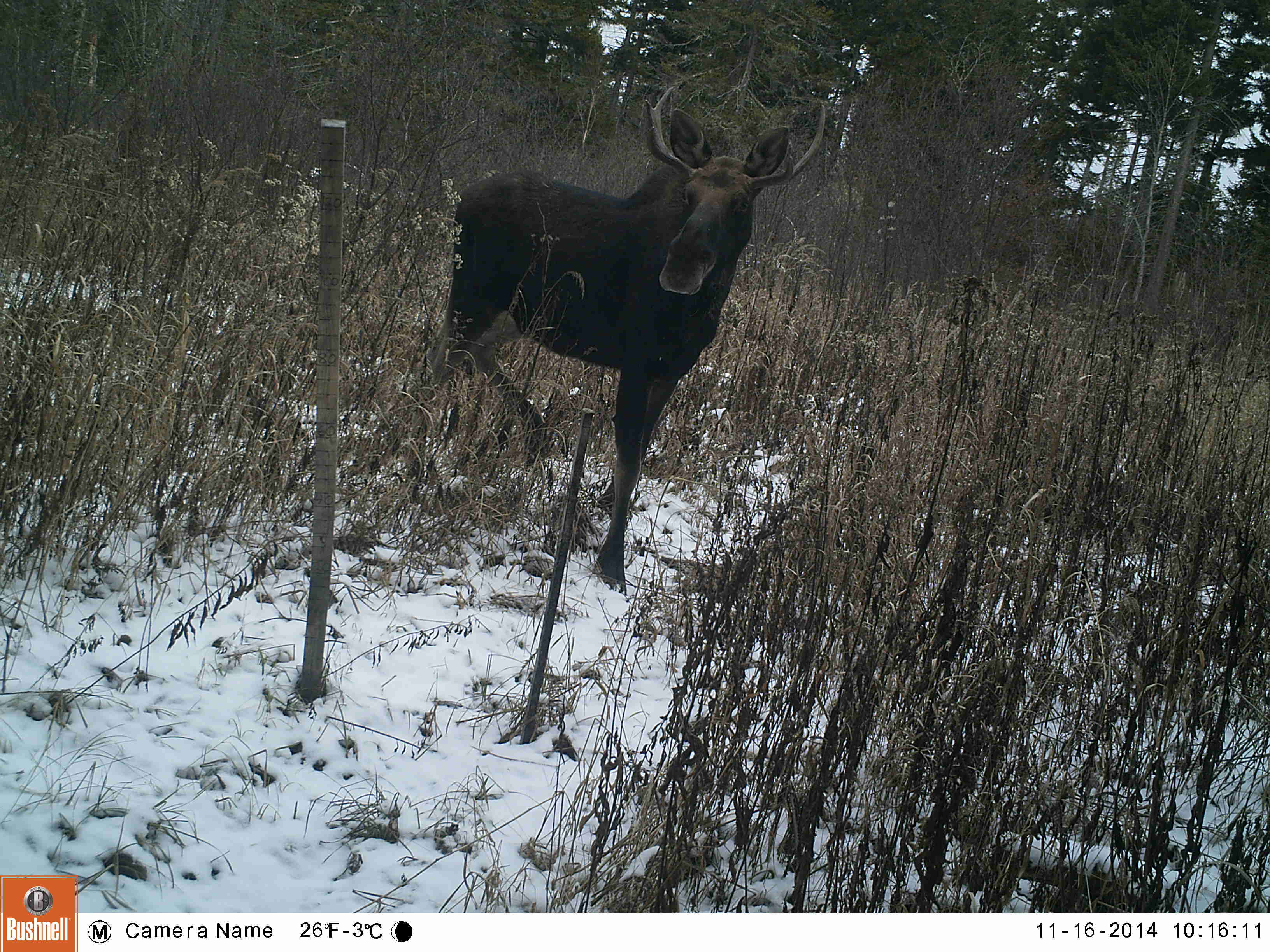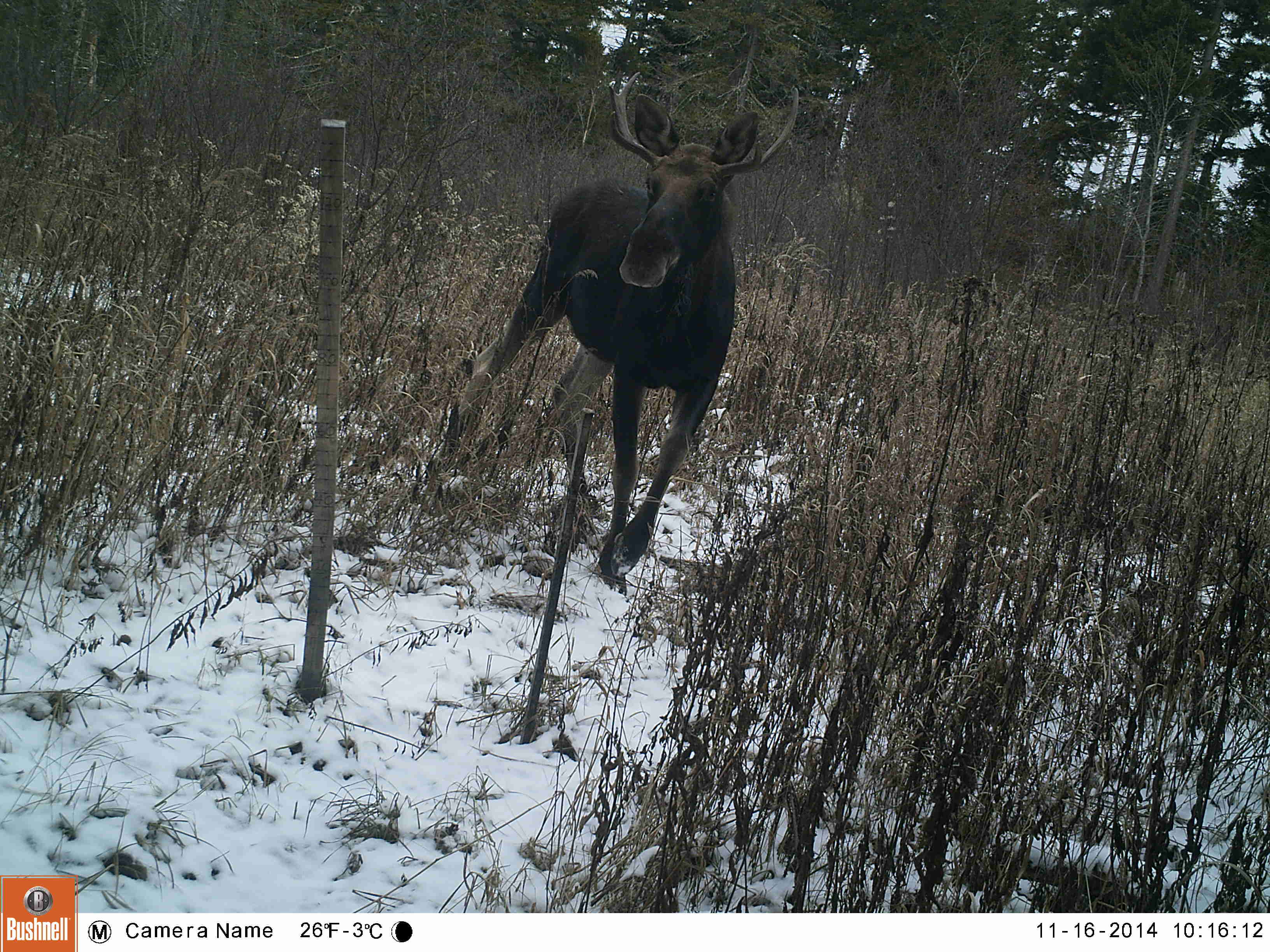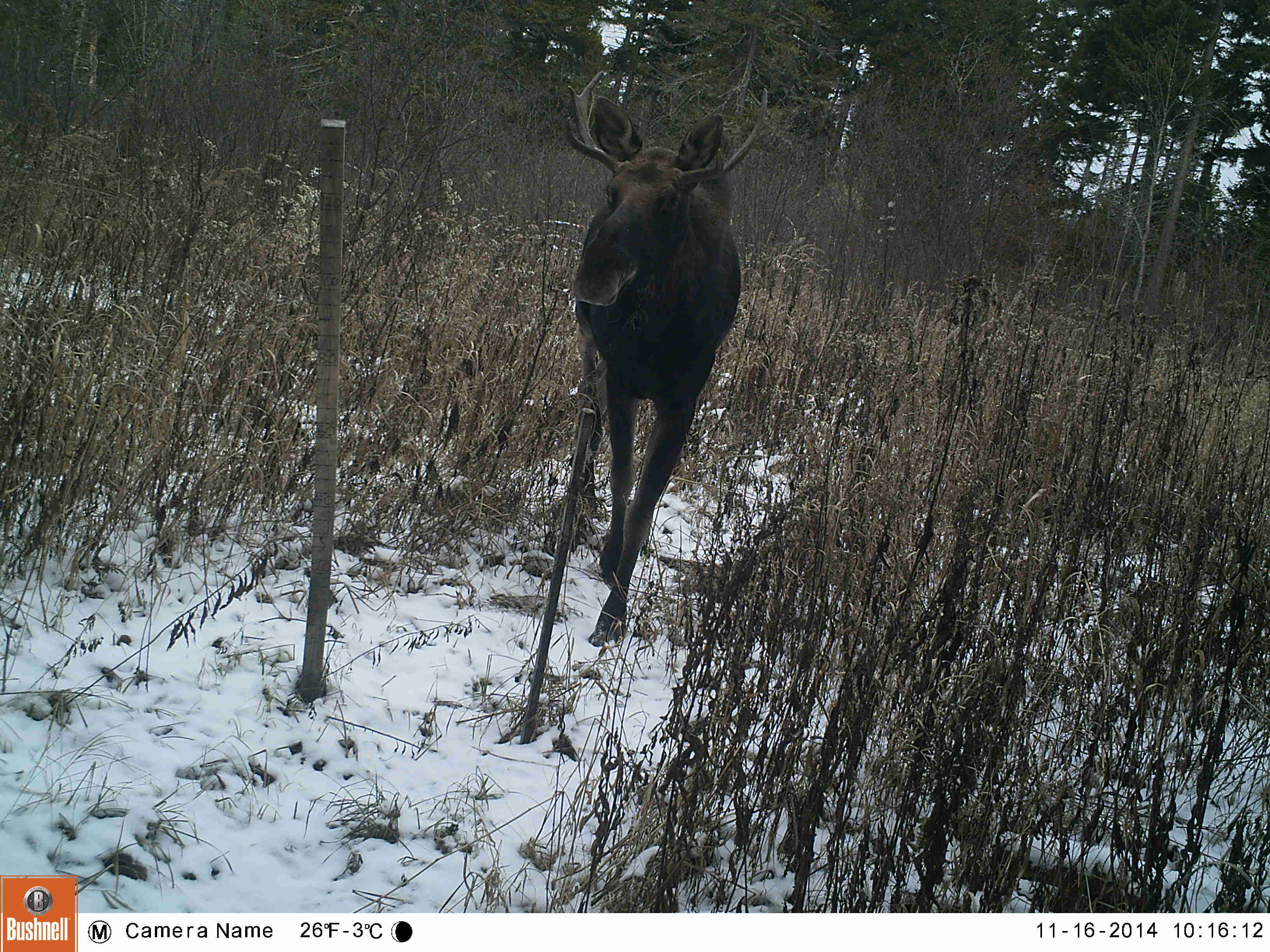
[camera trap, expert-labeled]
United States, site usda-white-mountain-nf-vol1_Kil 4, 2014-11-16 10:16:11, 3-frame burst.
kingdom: Animalia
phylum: Chordata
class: Mammalia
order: Artiodactyla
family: Cervidae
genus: Alces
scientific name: Alces alces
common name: moose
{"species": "moose (Alces alces)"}